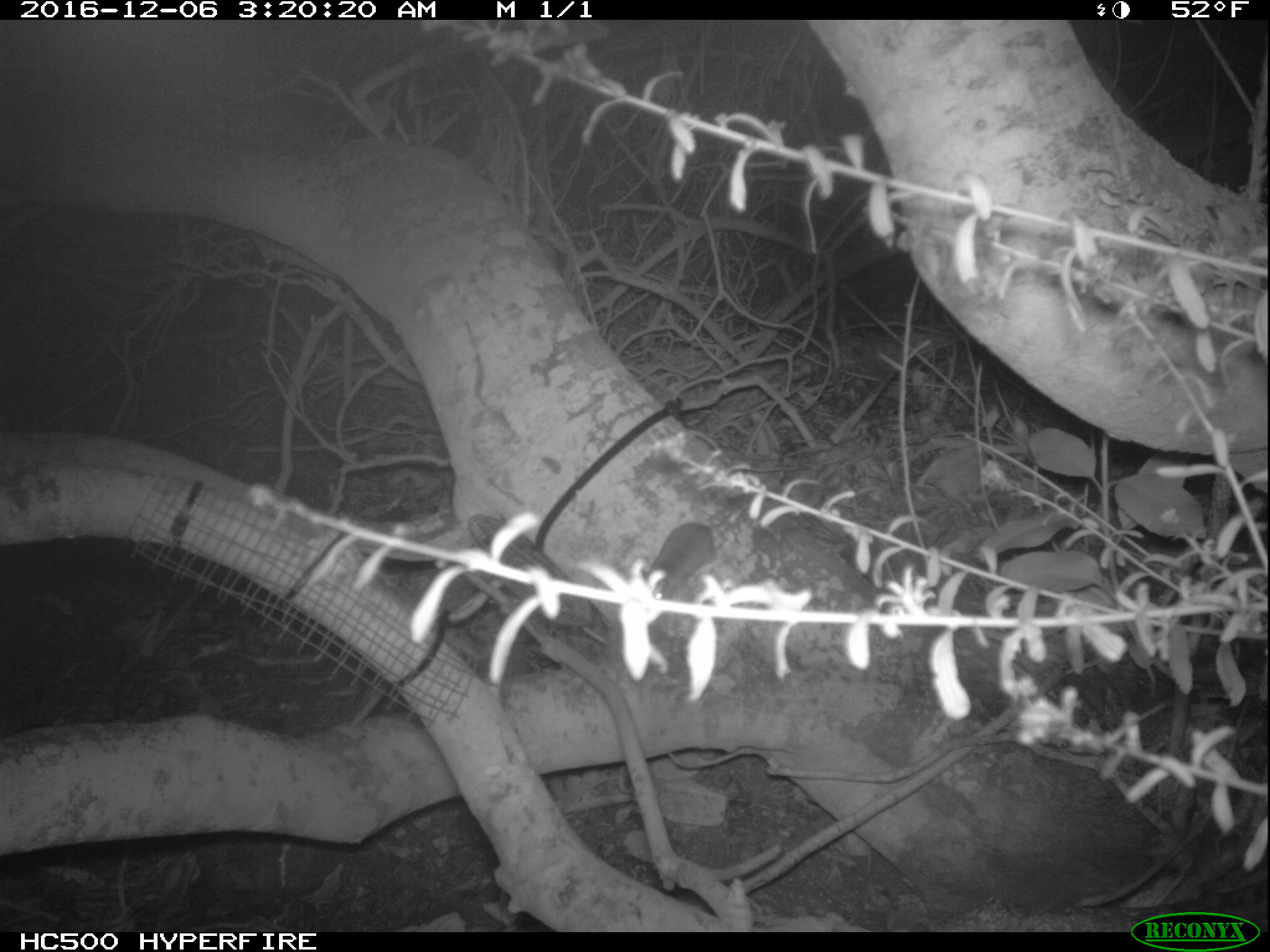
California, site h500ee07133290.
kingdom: Animalia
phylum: Chordata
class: Mammalia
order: Rodentia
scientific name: Rodentia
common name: rodent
Rodent (Rodentia).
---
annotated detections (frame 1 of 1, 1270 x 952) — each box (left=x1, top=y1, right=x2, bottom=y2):
rodent: (left=647, top=521, right=714, bottom=604)